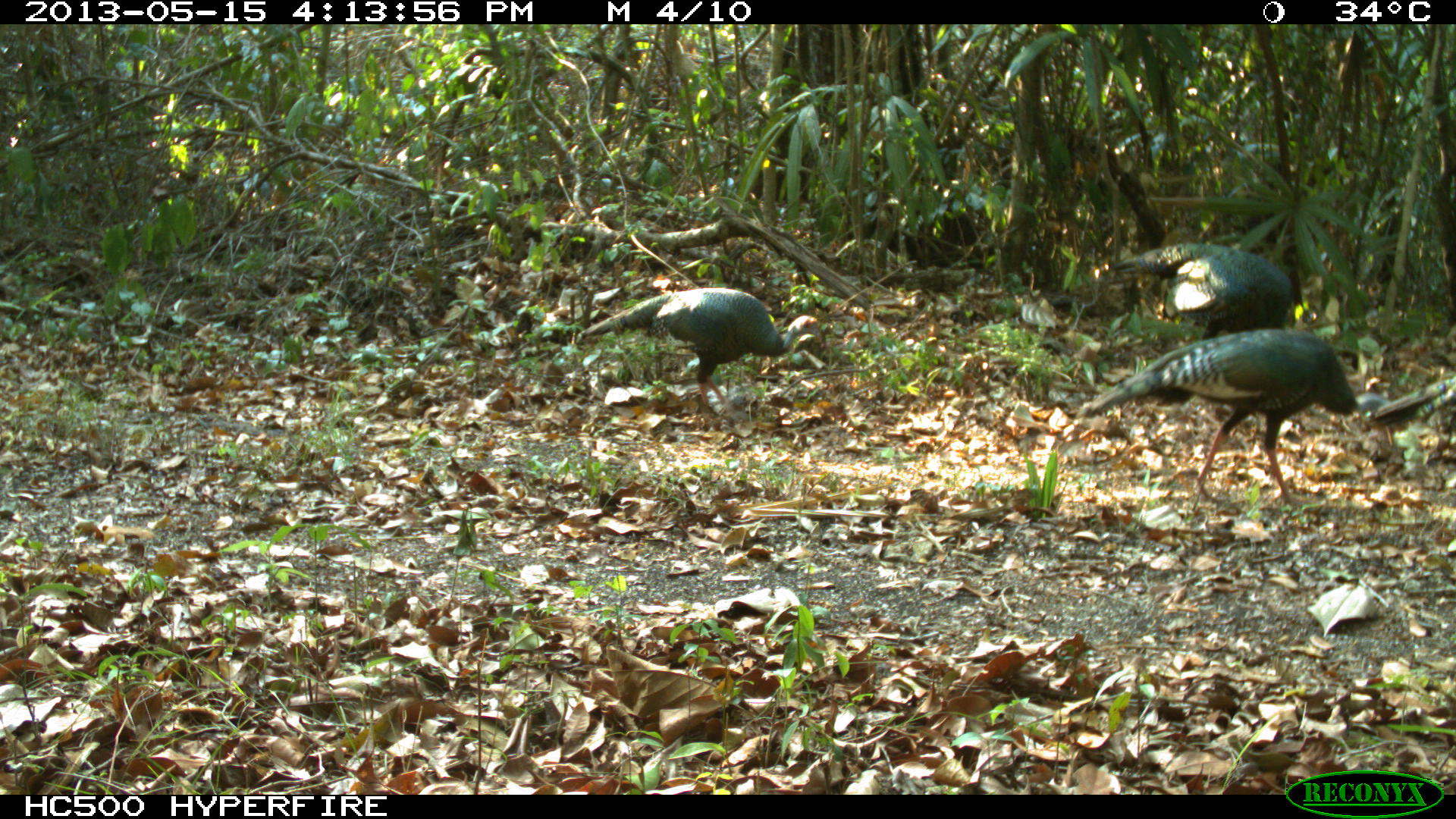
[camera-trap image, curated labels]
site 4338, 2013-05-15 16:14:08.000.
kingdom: Animalia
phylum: Chordata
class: Aves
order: Galliformes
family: Phasianidae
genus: Meleagris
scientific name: Meleagris ocellata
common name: ocellated turkey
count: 4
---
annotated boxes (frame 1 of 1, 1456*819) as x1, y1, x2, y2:
meleagris ocellata: 1073, 327, 1393, 507; 576, 287, 821, 416; 1163, 250, 1293, 338; 1364, 371, 1456, 425; 1113, 241, 1233, 274